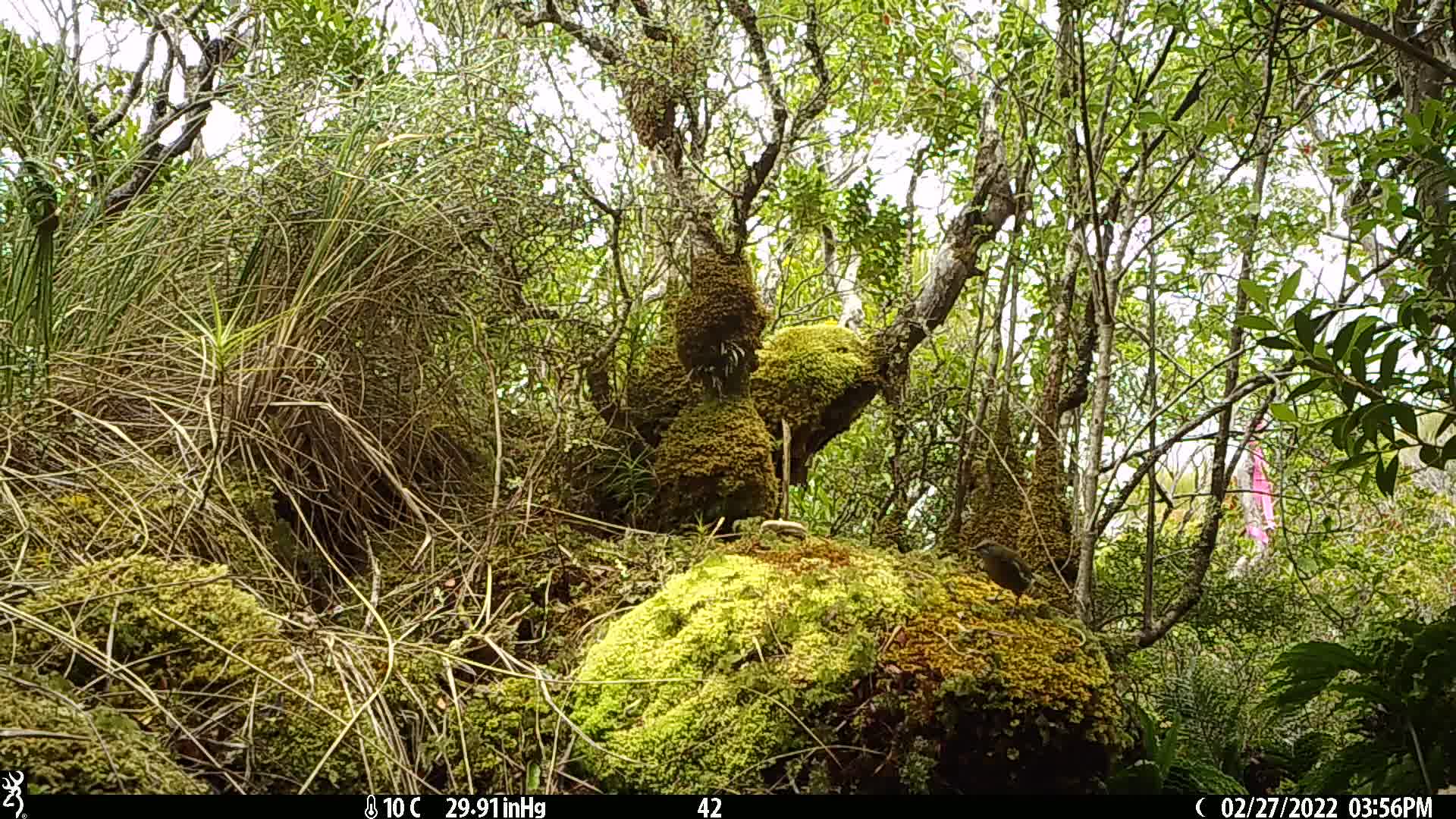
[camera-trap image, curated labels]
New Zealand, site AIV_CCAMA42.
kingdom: Animalia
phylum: Chordata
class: Aves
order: Passeriformes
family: Meliphagidae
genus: Anthornis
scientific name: Anthornis melanura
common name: new zealand bellbird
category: bellbird